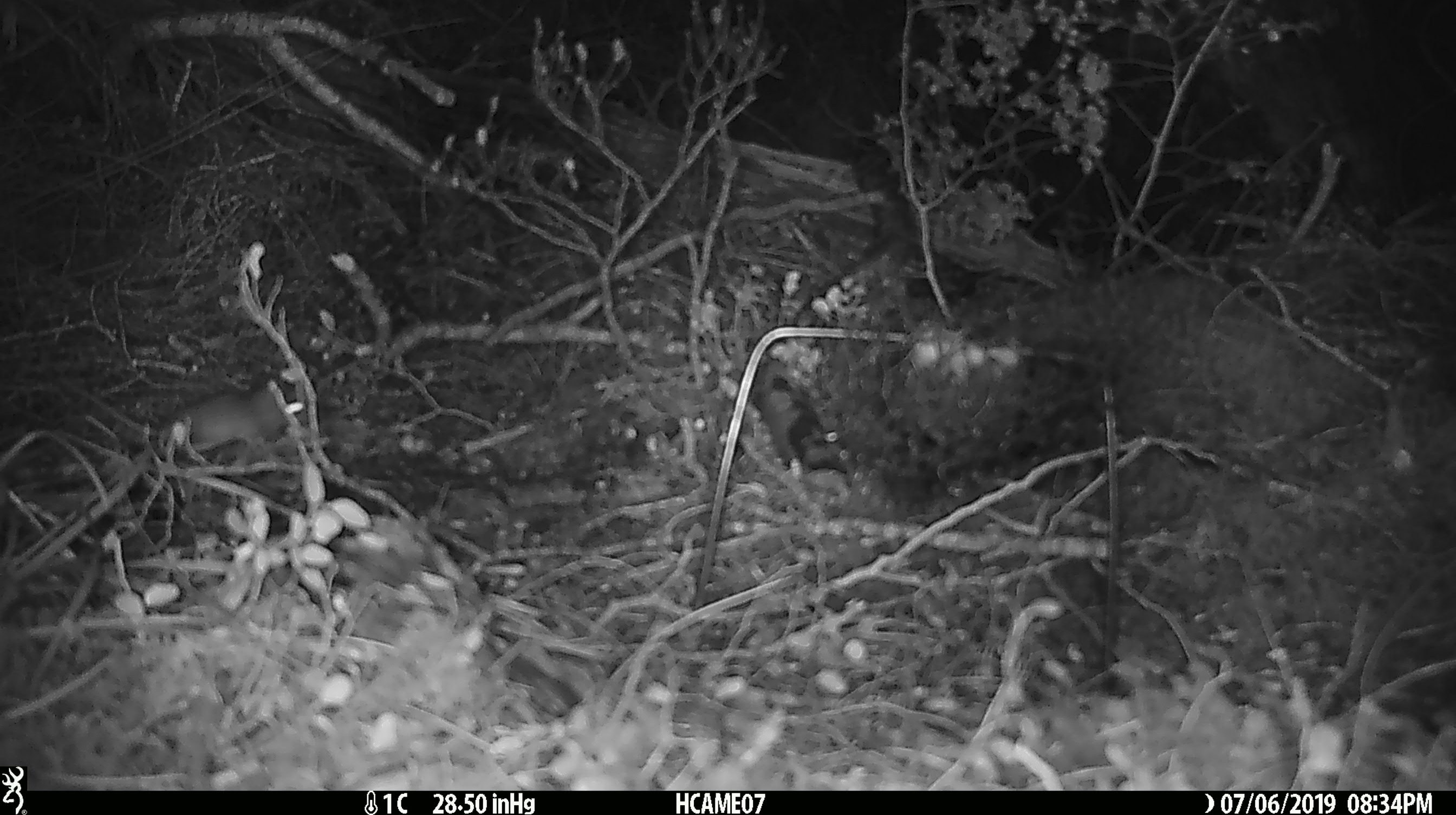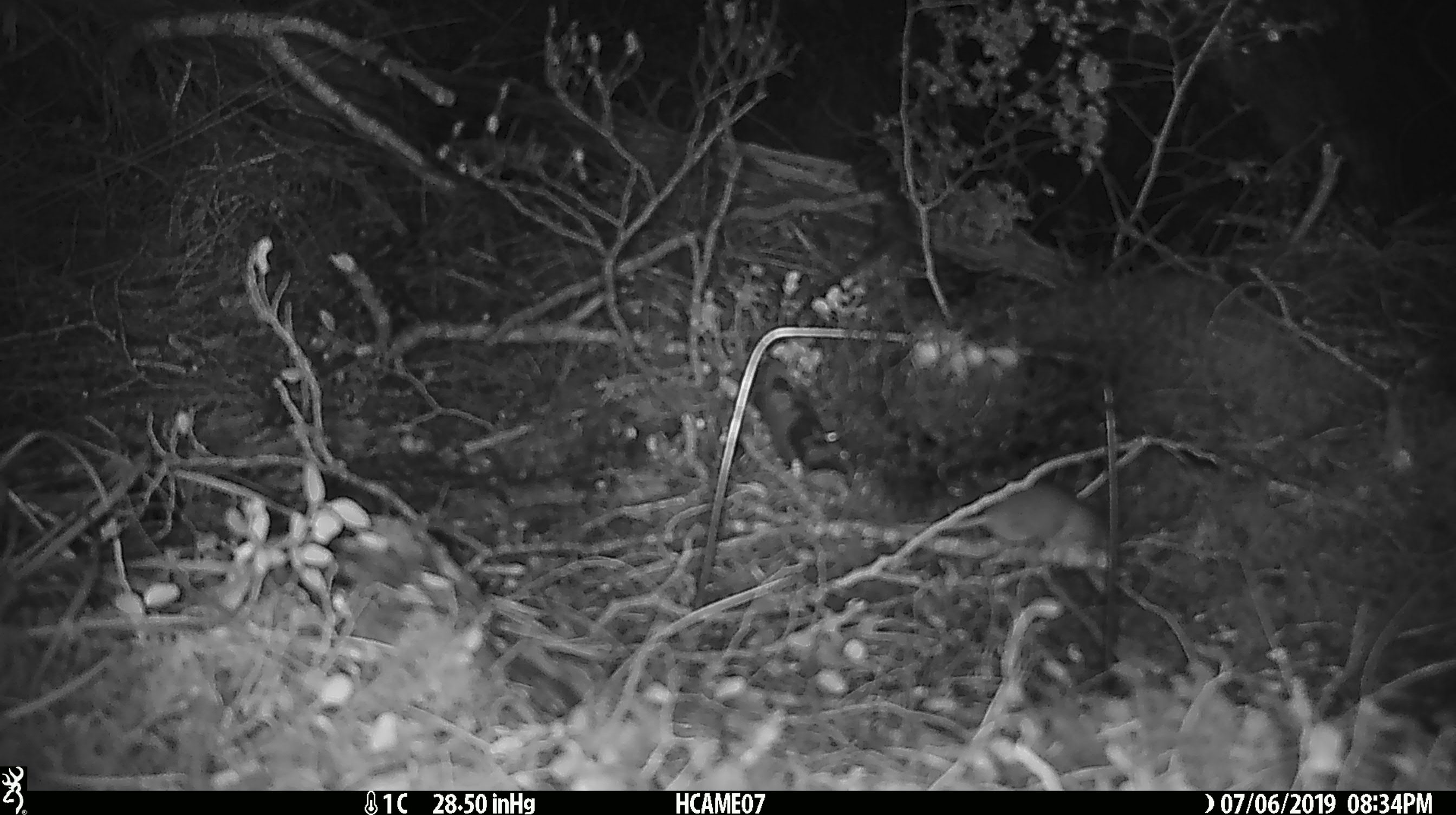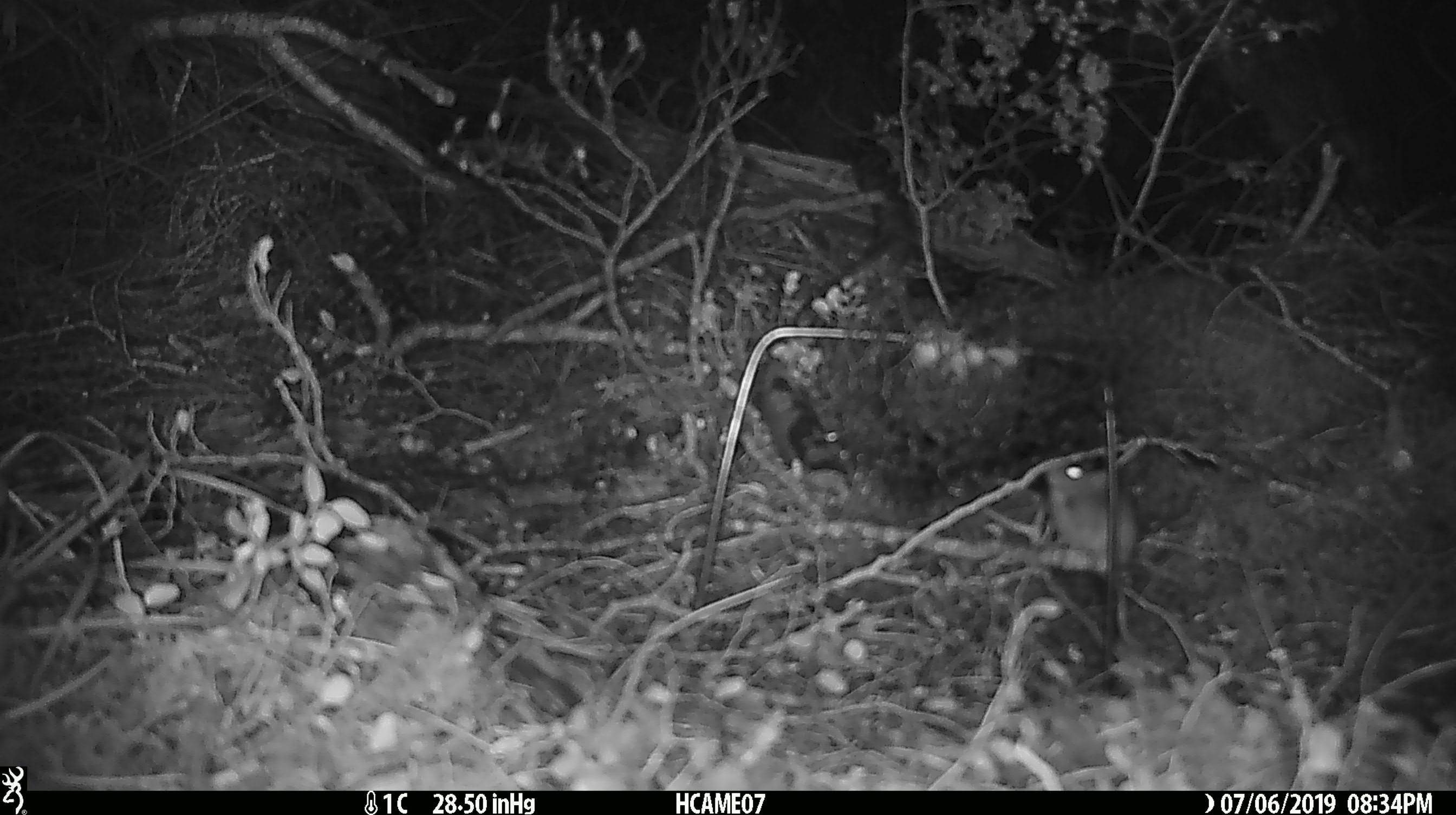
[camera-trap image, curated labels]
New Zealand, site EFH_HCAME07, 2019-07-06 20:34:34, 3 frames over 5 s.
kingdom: Animalia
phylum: Chordata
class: Mammalia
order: Rodentia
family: Muridae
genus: Mus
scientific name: Mus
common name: mouse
Mouse (Mus).